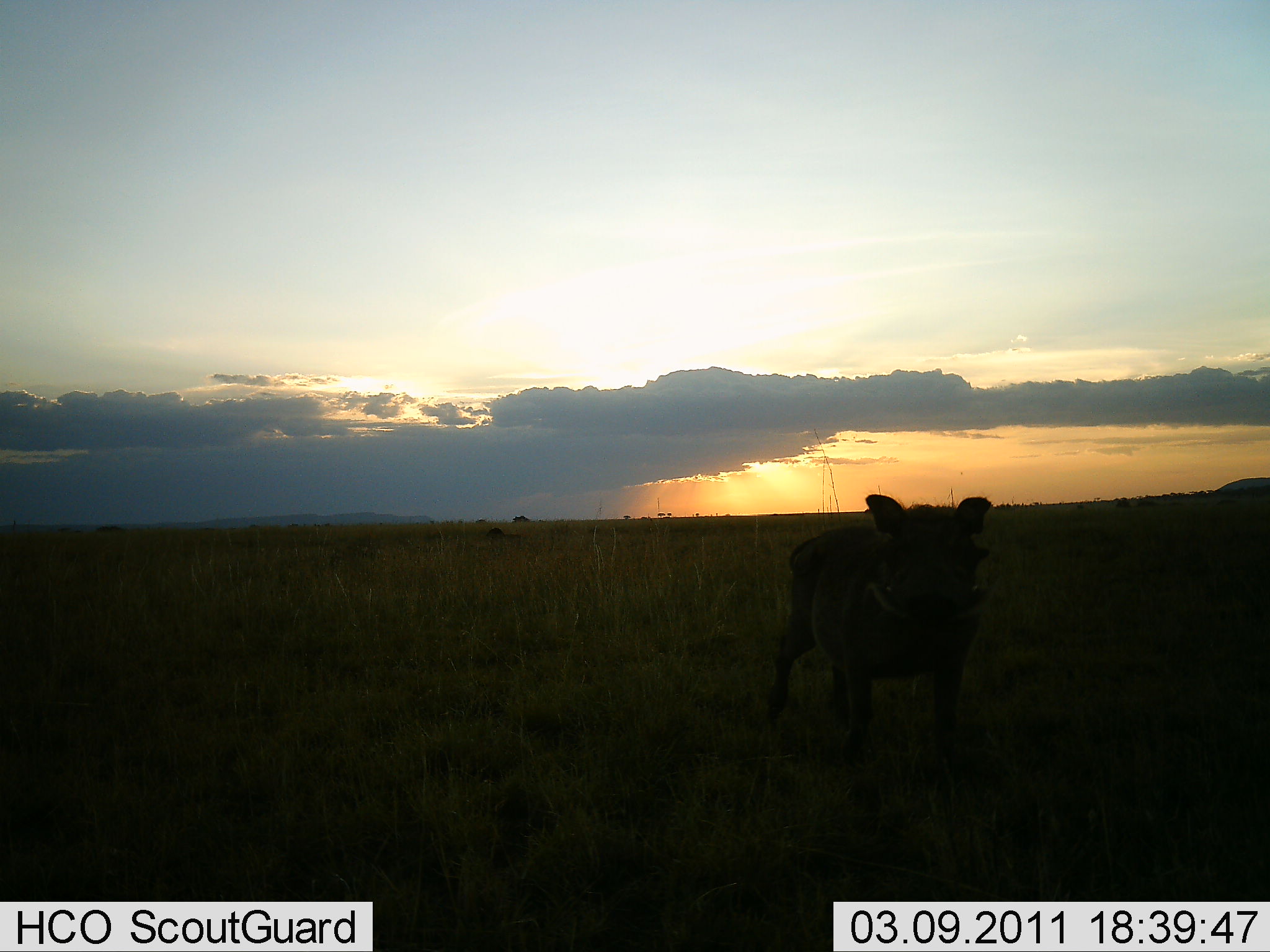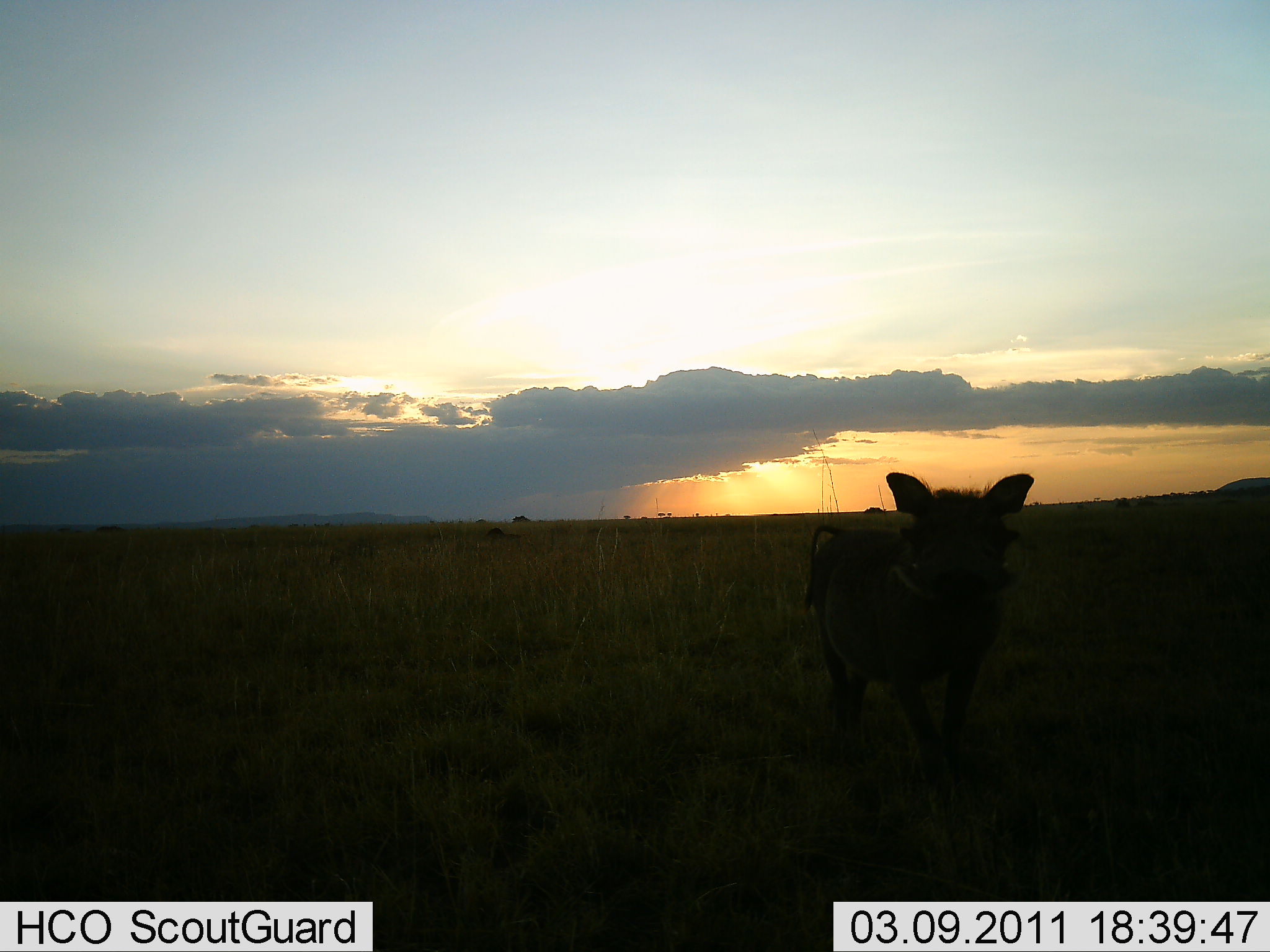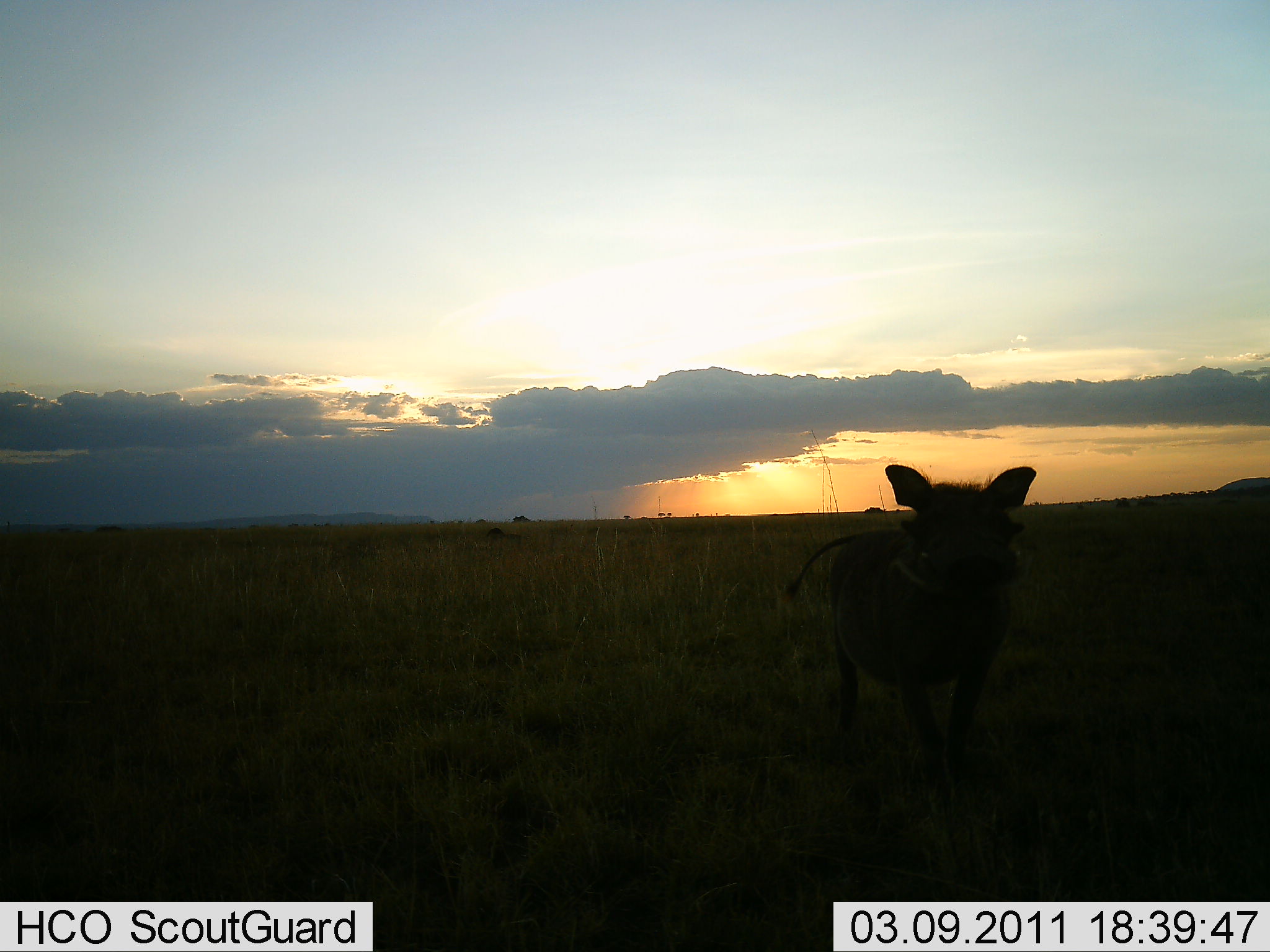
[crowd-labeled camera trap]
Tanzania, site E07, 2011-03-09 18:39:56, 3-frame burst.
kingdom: Animalia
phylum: Chordata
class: Mammalia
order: Artiodactyla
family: Suidae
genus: Phacochoerus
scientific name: Phacochoerus africanus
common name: warthog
Warthog (Phacochoerus africanus), count 1. Behavior (volunteer vote fractions): standing 27%, resting 0%, moving 73%, interacting 0%. Young present (vote fraction): 0%. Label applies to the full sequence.